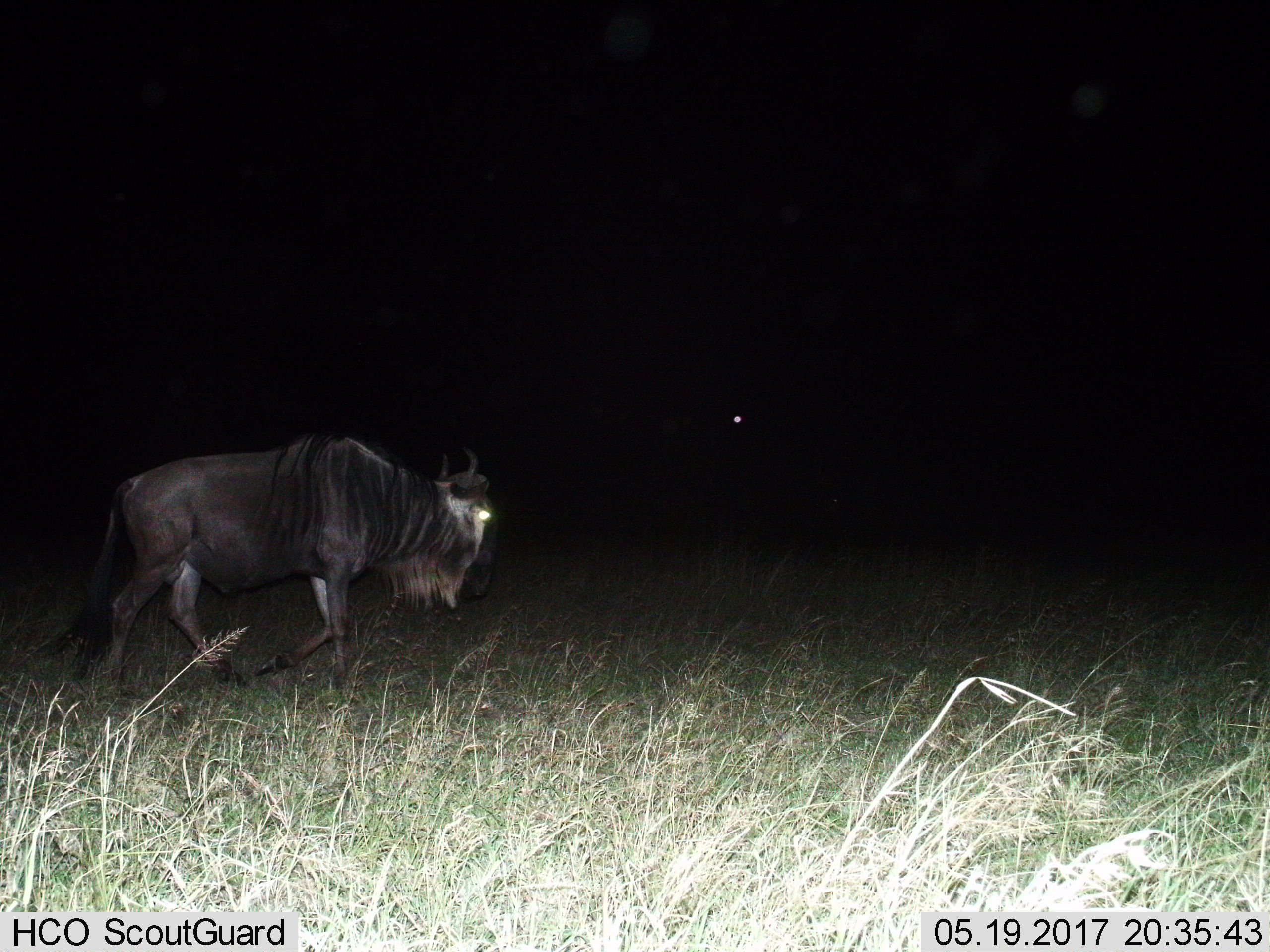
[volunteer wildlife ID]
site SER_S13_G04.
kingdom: Animalia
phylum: Chordata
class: Mammalia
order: Artiodactyla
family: Bovidae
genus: Connochaetes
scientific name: Connochaetes taurinus taurinus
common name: blue wildebeest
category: wildebeestblue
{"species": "wildebeestblue (blue wildebeest) (Connochaetes taurinus taurinus)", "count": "1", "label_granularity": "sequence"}